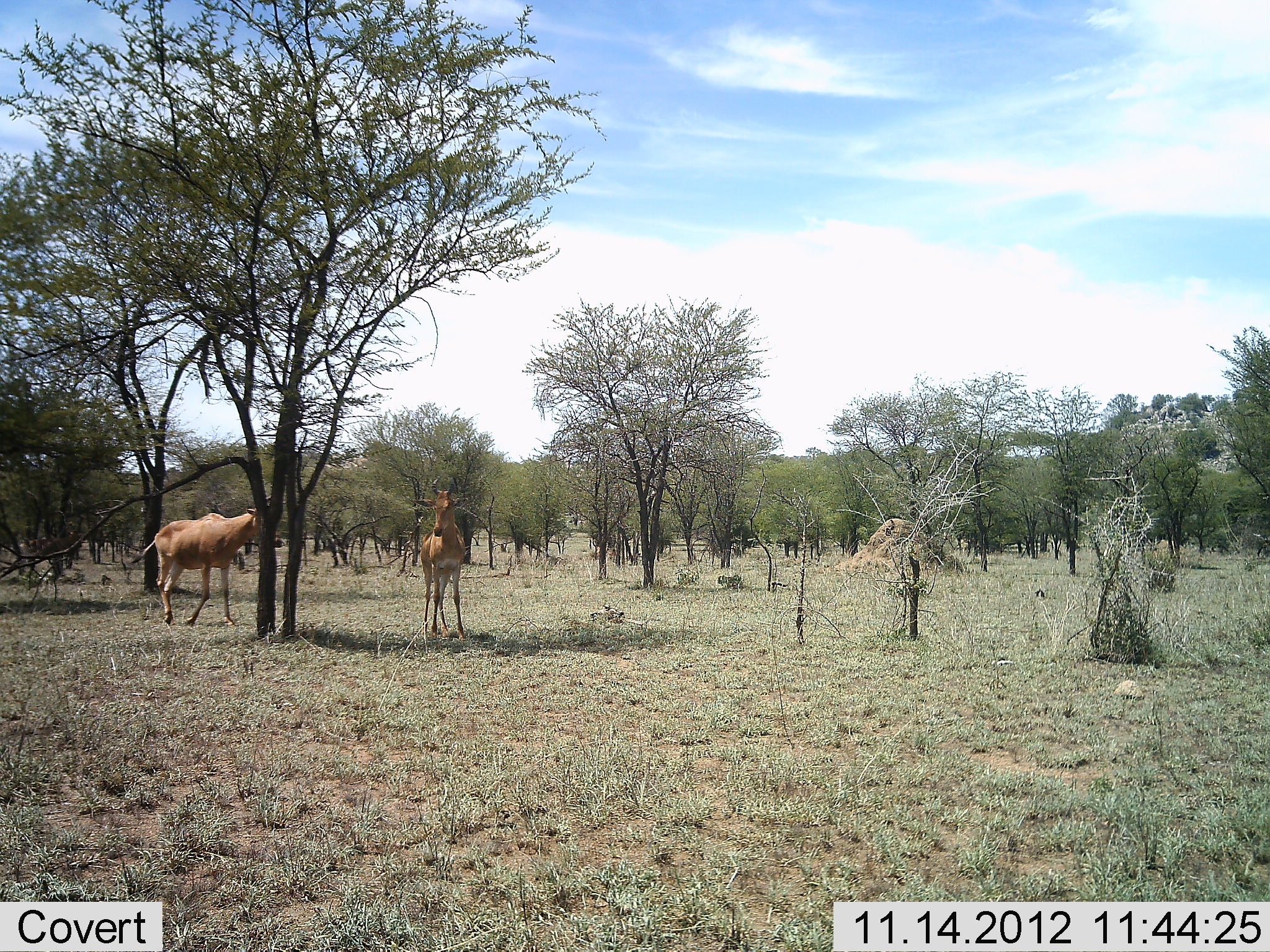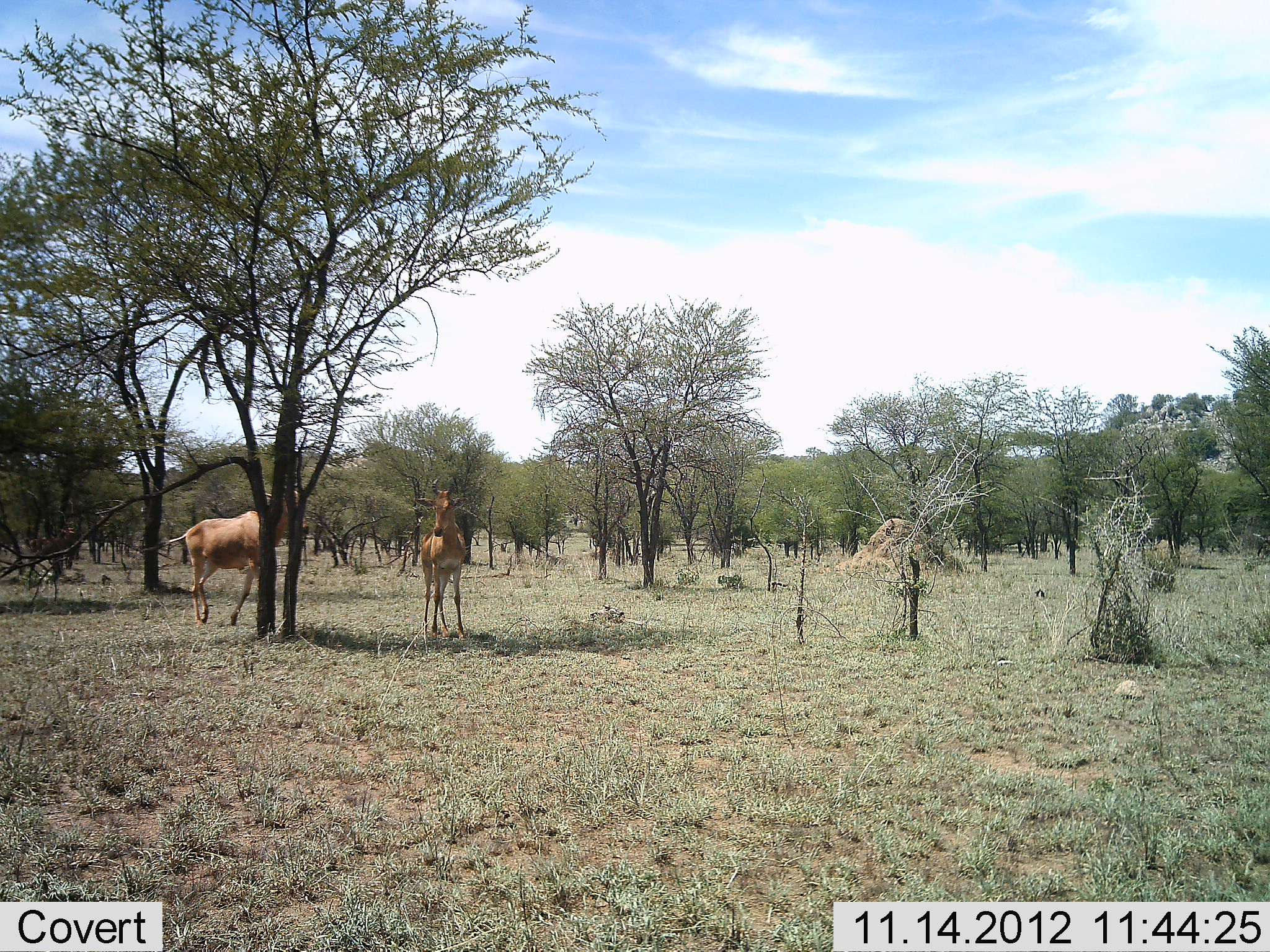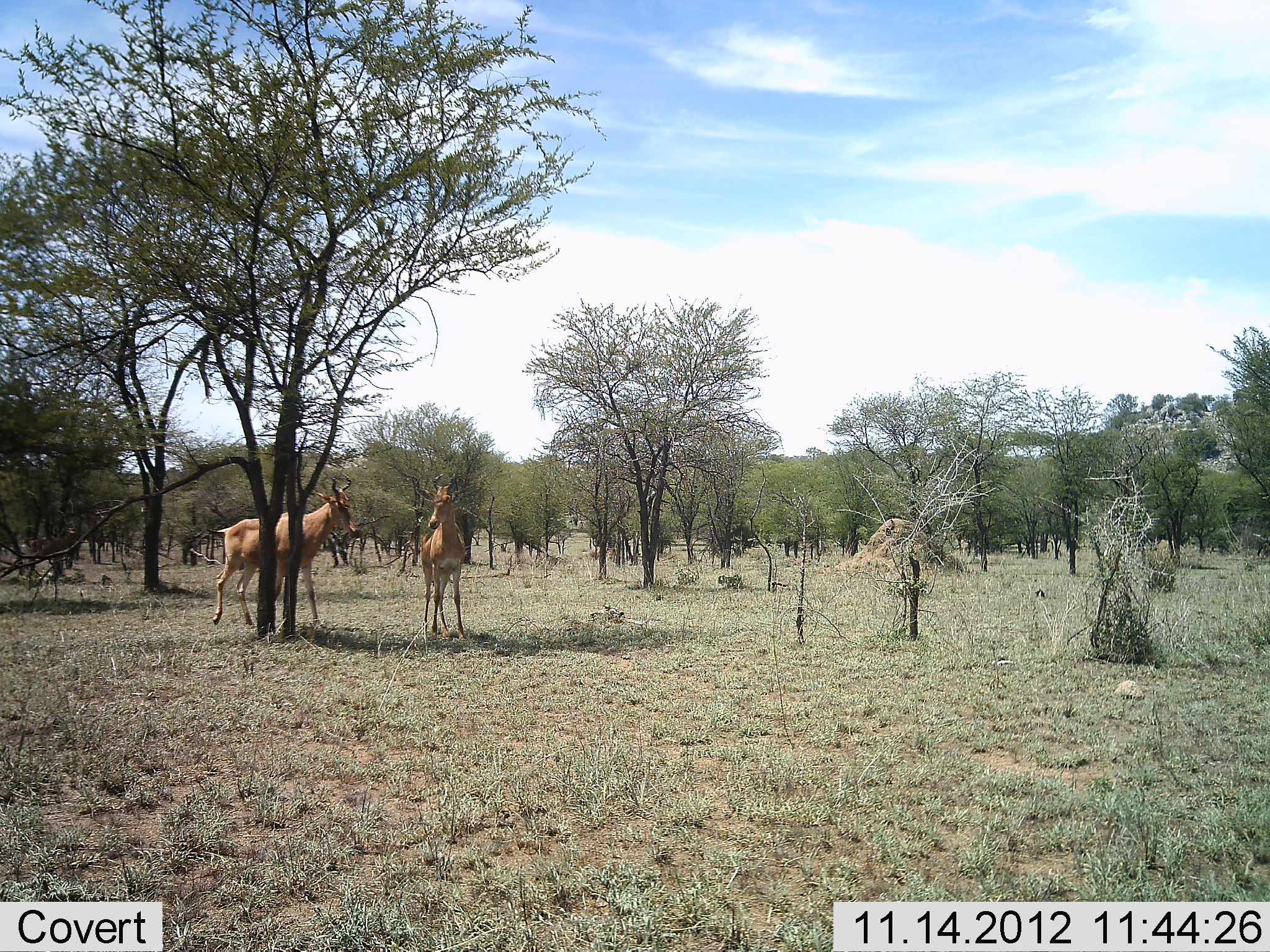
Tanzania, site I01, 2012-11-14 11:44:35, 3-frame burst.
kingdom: Animalia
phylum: Chordata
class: Mammalia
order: Artiodactyla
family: Bovidae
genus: Alcelaphus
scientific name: Alcelaphus buselaphus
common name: hartebeest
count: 2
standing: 90%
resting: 0%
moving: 100%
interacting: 10%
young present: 0%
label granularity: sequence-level